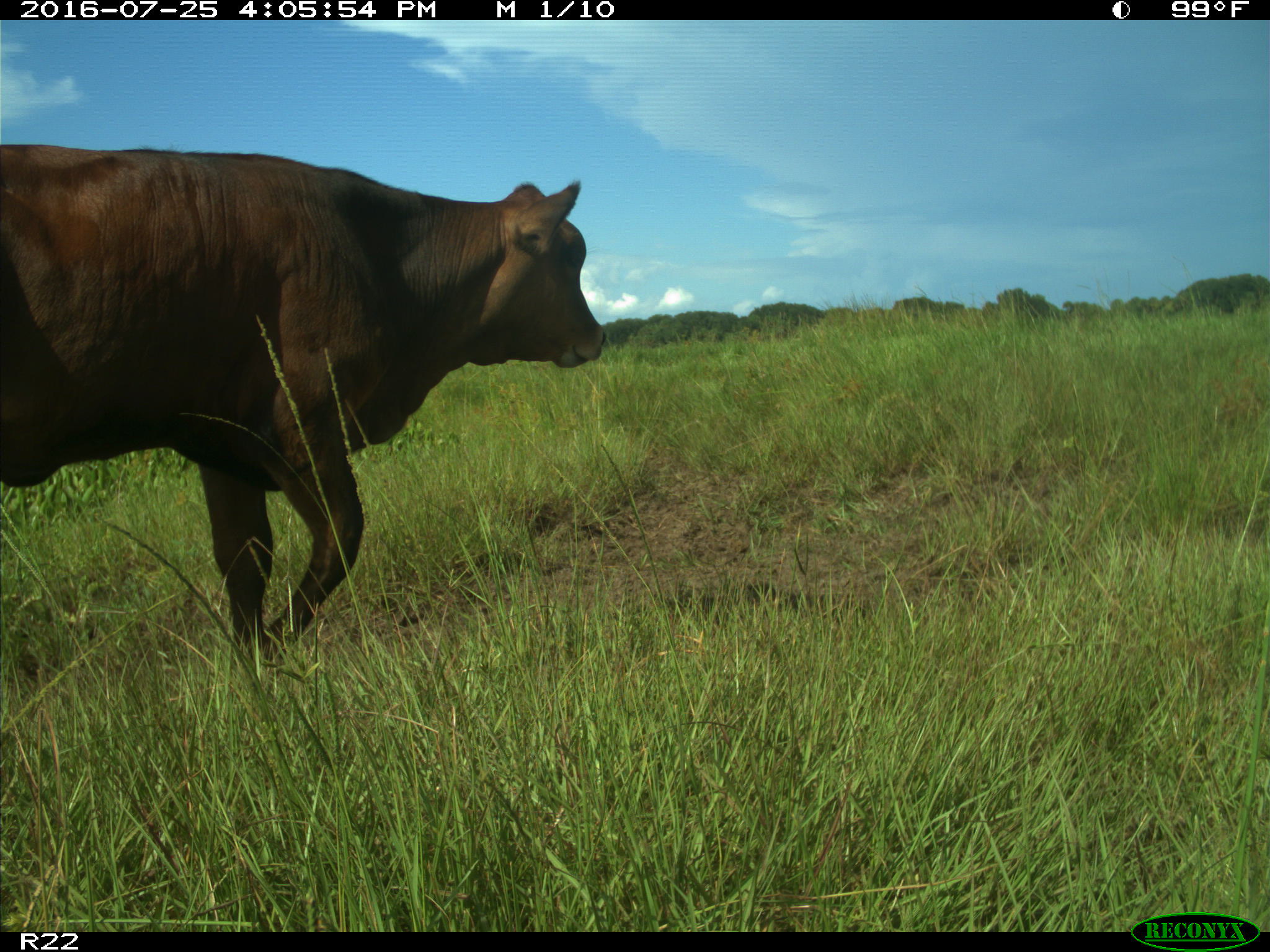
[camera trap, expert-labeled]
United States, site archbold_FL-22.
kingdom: Animalia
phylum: Chordata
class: Mammalia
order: Artiodactyla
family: Bovidae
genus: Bos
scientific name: Bos taurus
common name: domestic cow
Bos taurus (domestic cow).